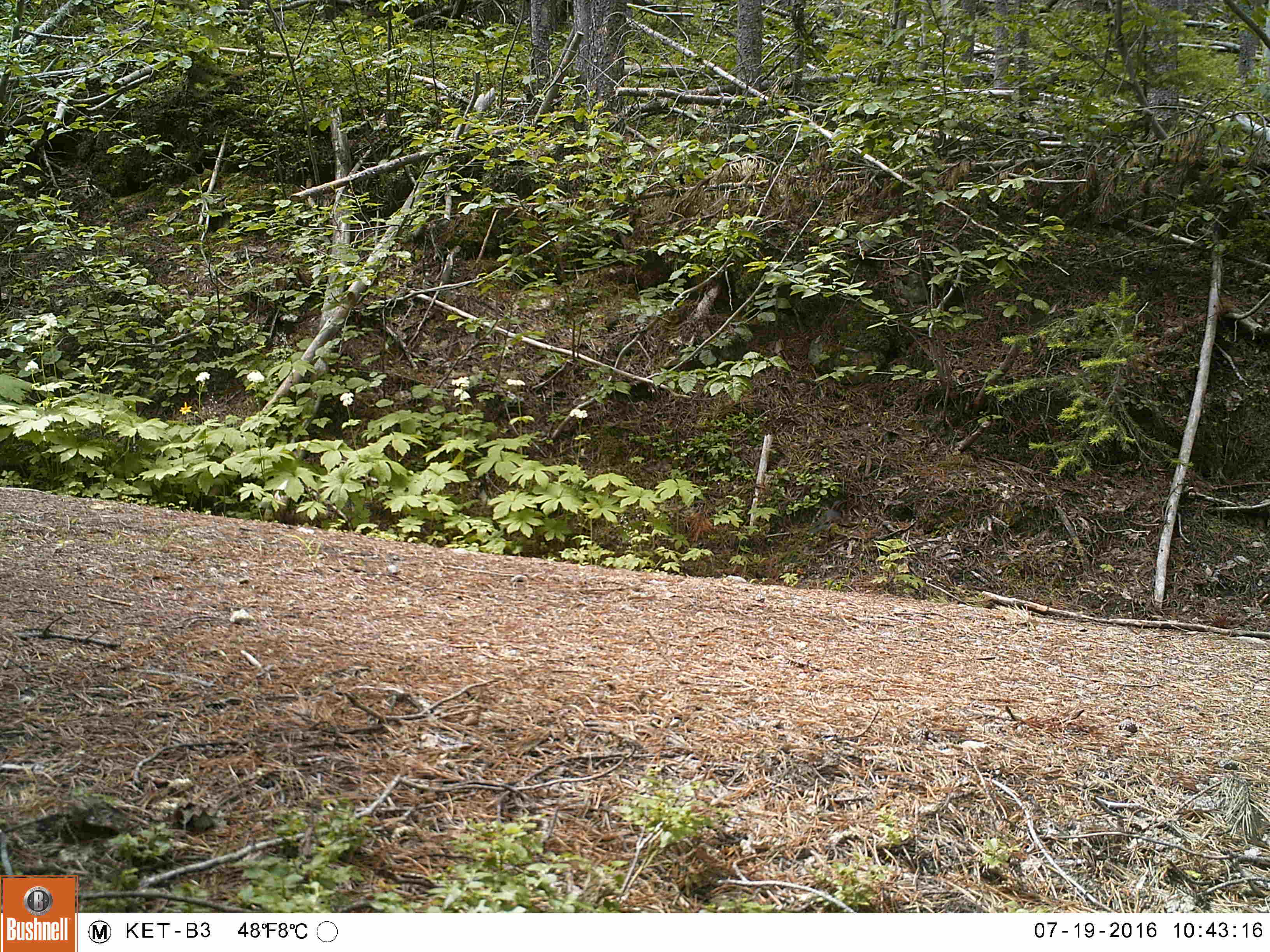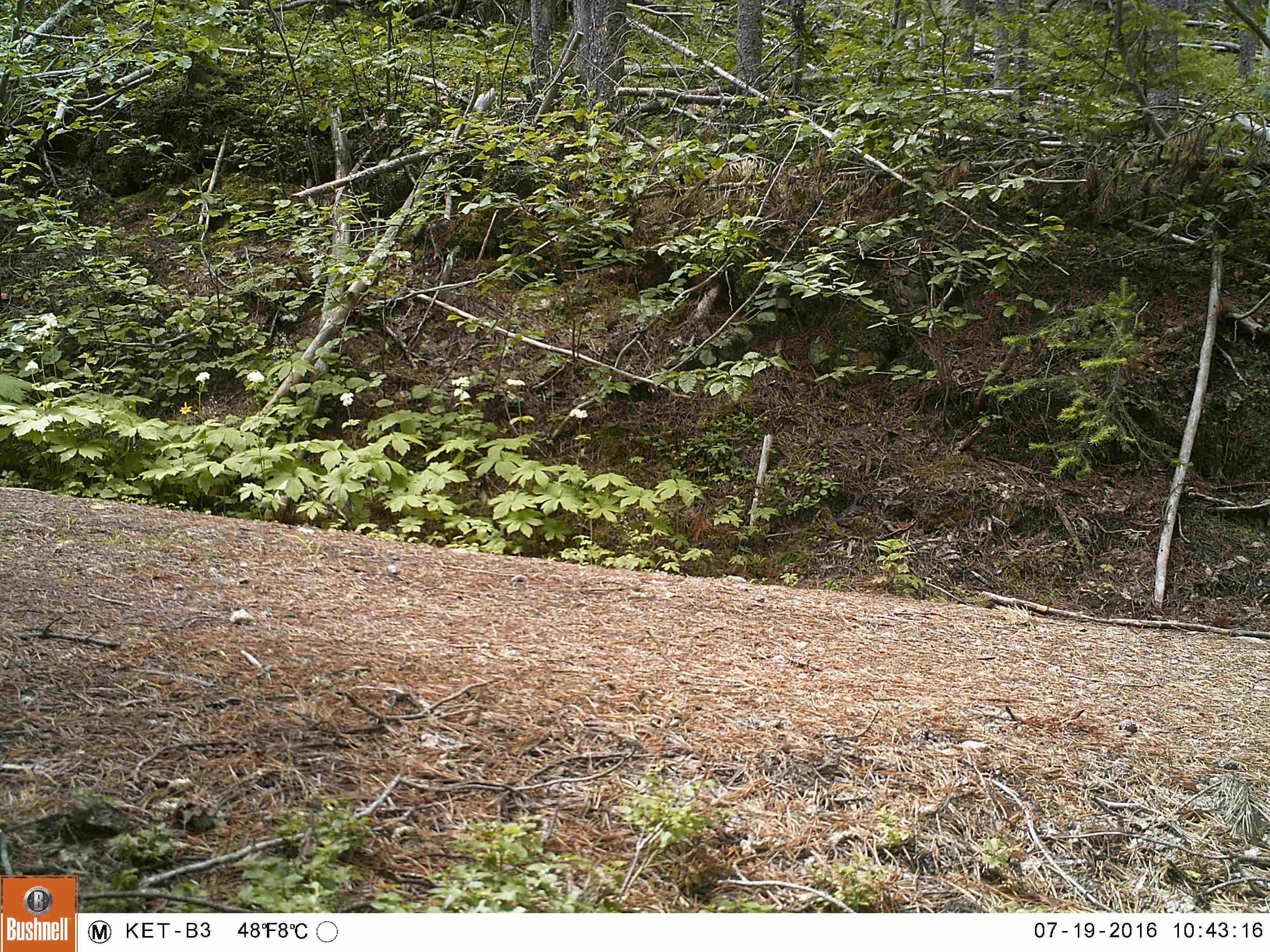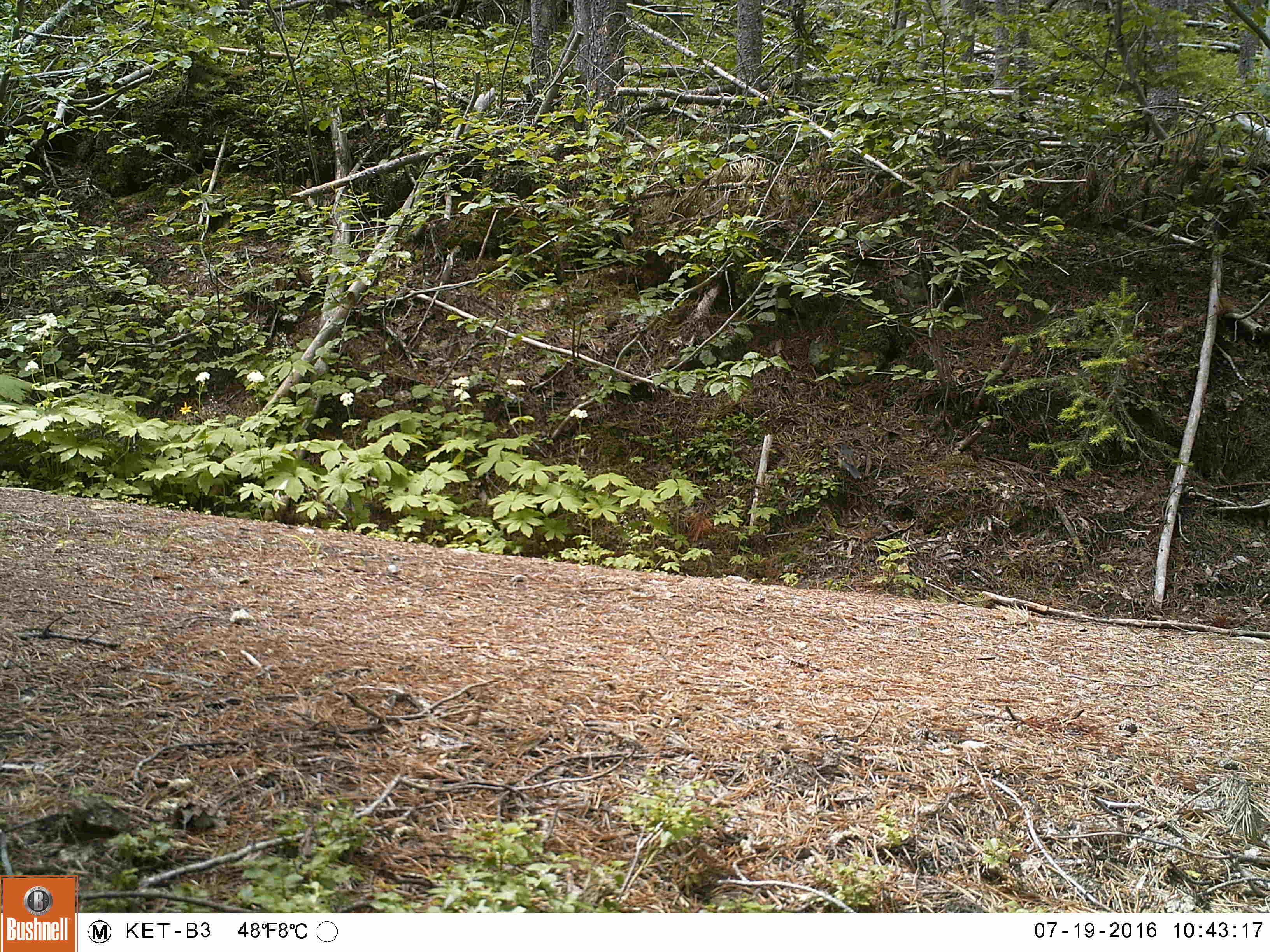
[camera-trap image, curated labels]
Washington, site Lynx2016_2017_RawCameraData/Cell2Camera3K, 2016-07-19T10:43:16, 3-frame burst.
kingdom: Animalia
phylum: Chordata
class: Aves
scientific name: Aves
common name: birds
Aves (birds). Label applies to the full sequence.